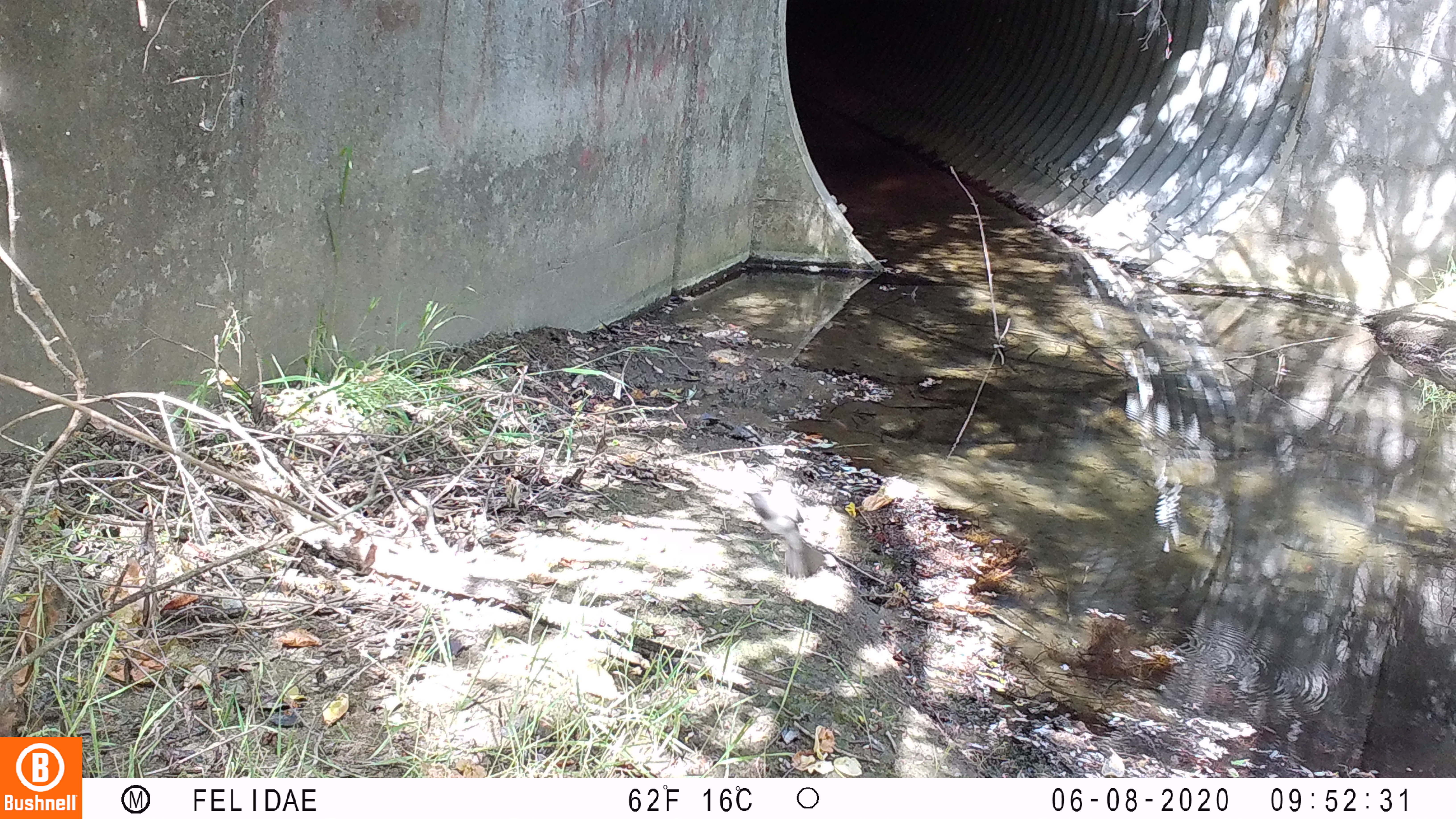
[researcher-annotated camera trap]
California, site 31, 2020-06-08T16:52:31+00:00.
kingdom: Animalia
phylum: Chordata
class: Aves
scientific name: Aves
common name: bird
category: unknown bird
Unknown bird (bird) (Aves).